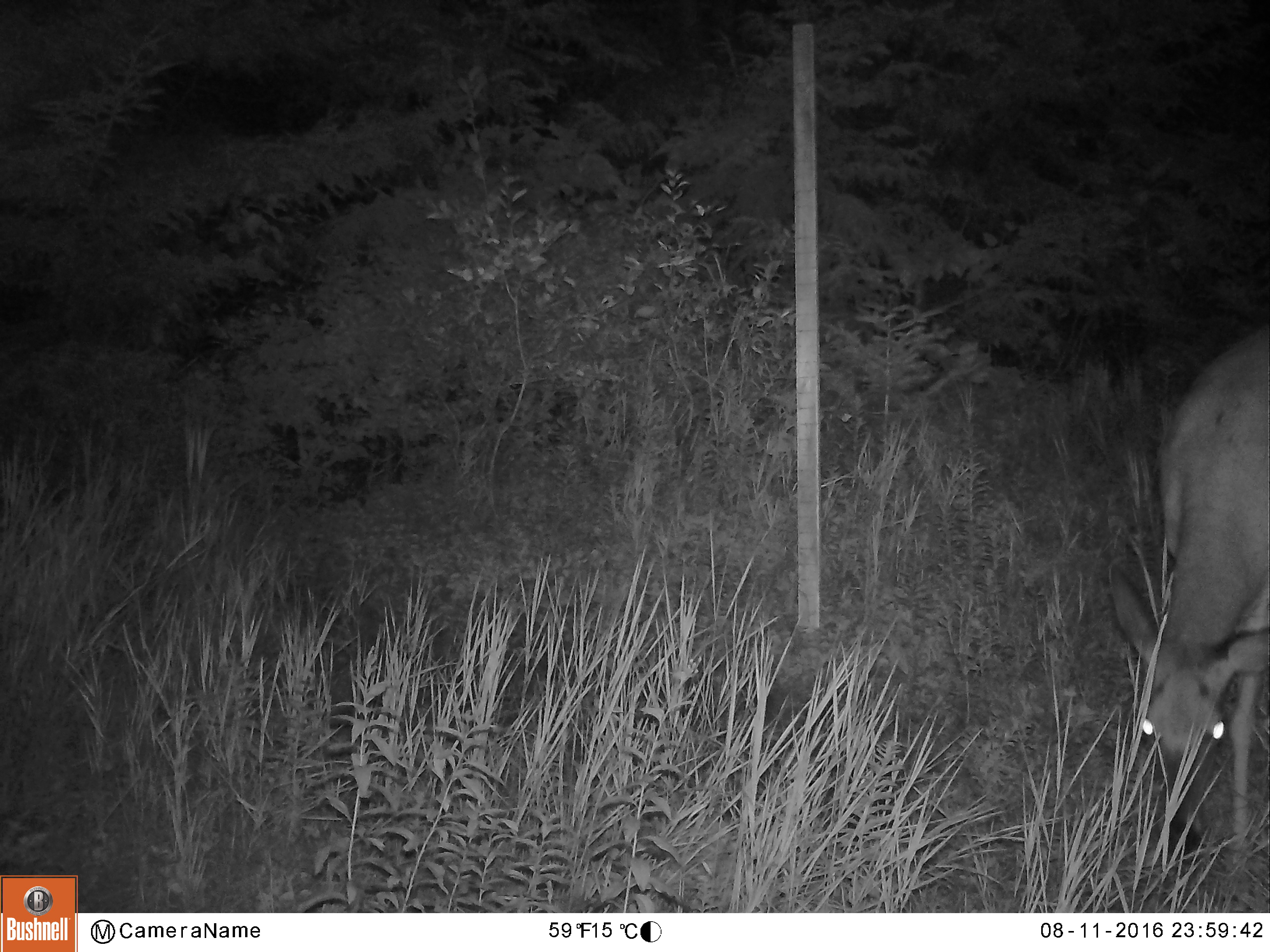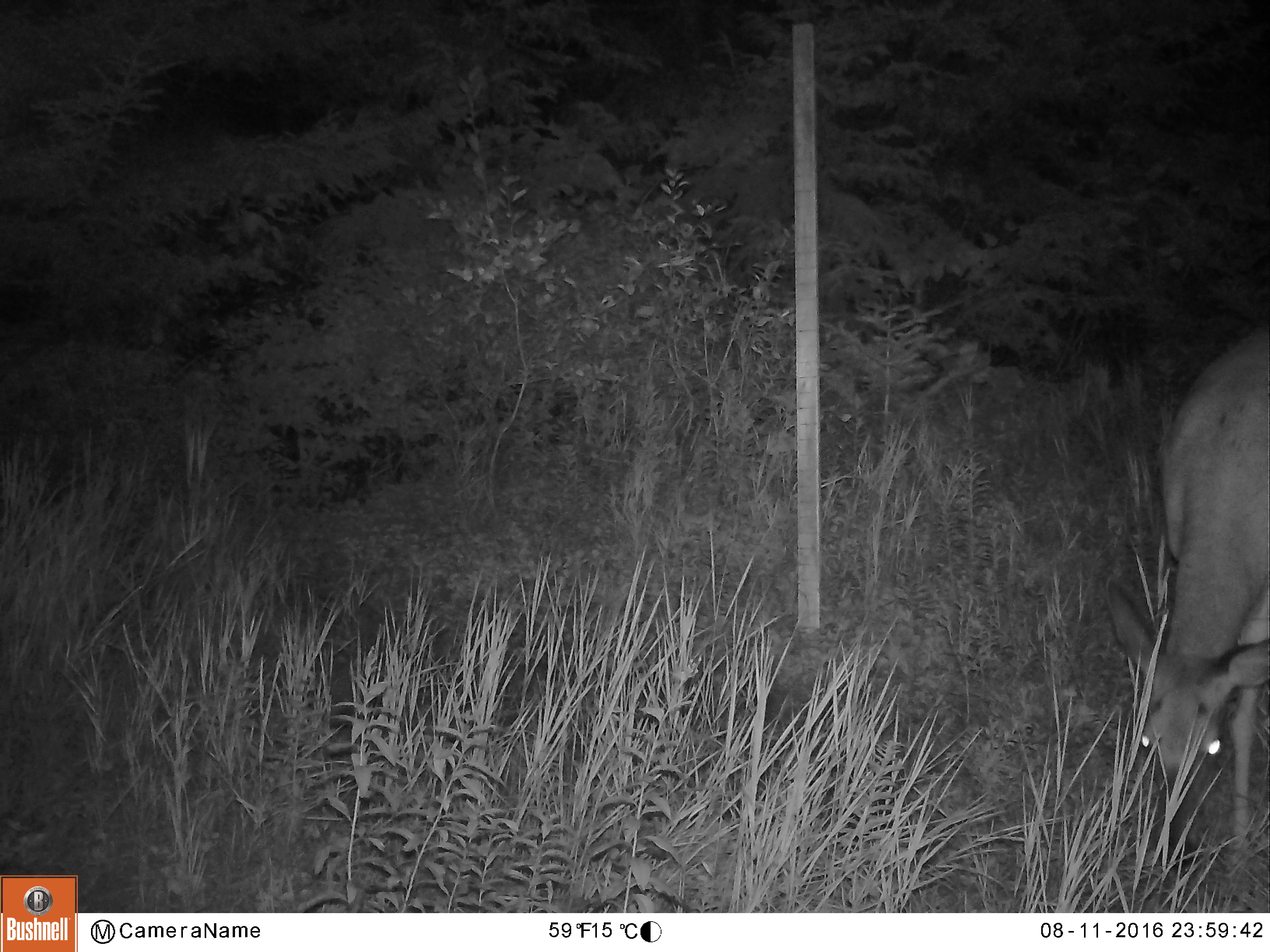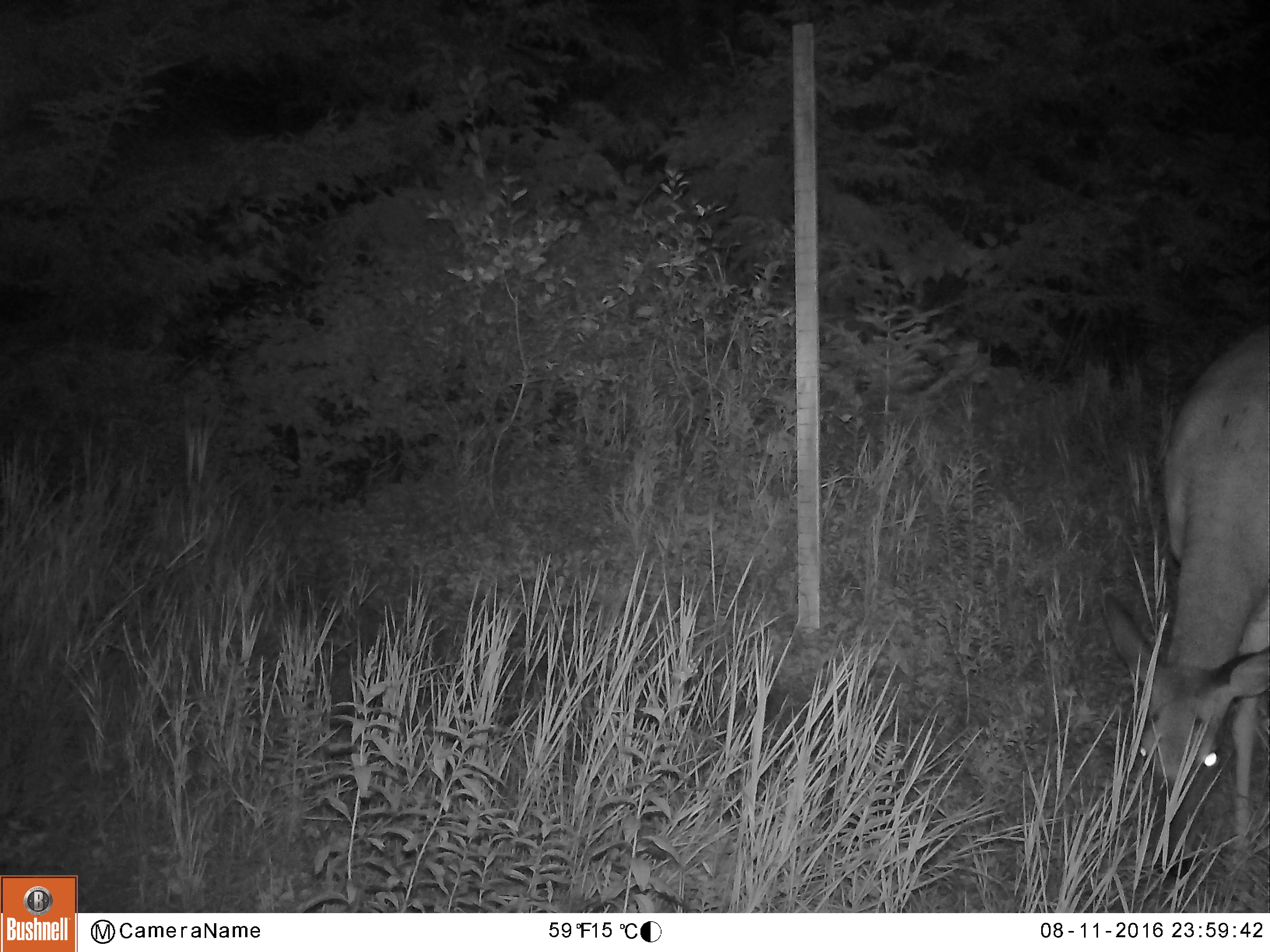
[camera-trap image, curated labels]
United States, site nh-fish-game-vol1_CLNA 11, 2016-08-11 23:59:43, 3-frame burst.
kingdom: Animalia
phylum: Chordata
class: Mammalia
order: Artiodactyla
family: Cervidae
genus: Odocoileus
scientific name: Odocoileus virginianus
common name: white-tailed deer